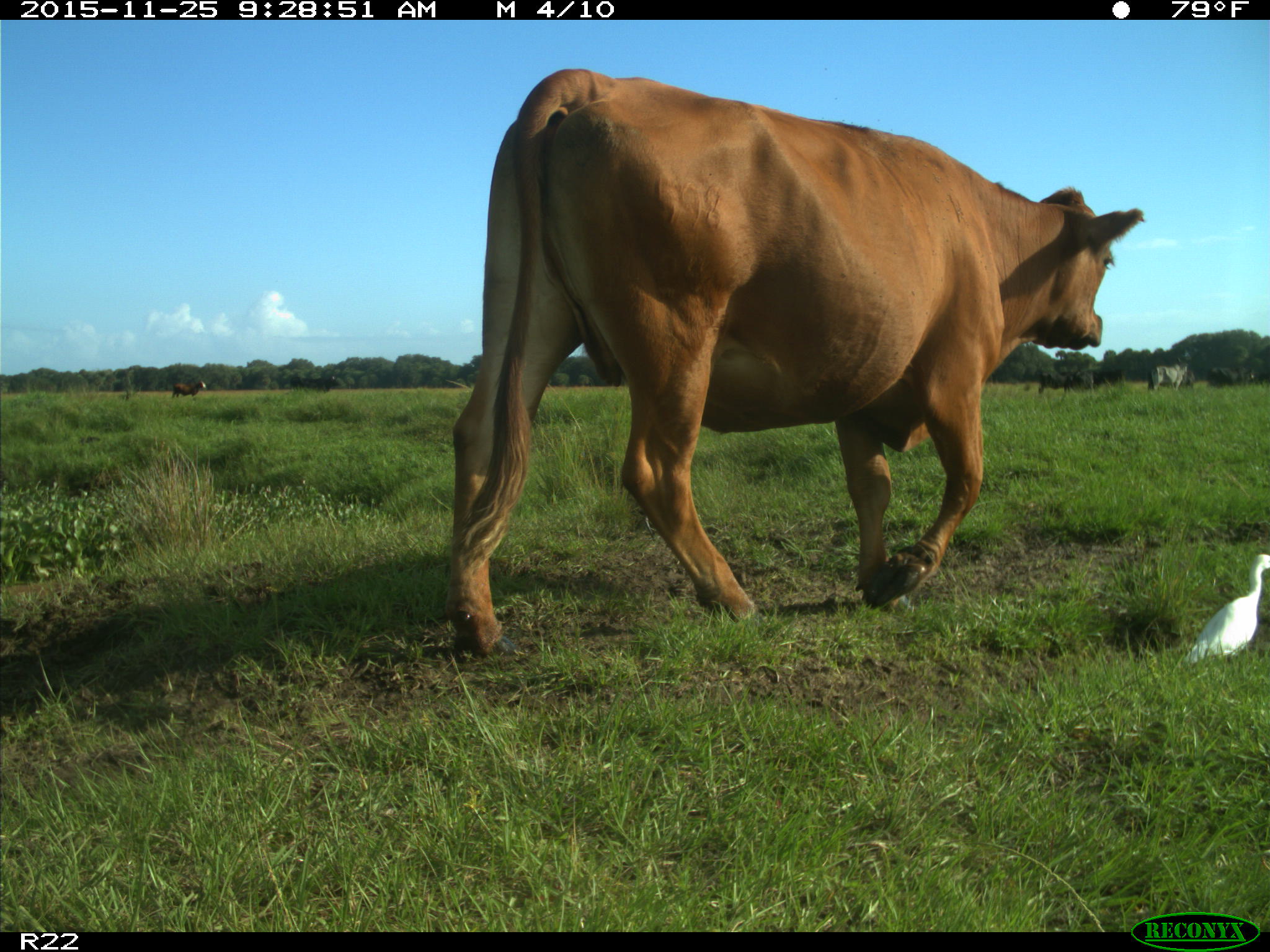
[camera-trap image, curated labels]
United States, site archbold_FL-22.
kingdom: Animalia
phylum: Chordata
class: Mammalia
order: Artiodactyla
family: Bovidae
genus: Bos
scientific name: Bos taurus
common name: domestic cow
Bos taurus (domestic cow).